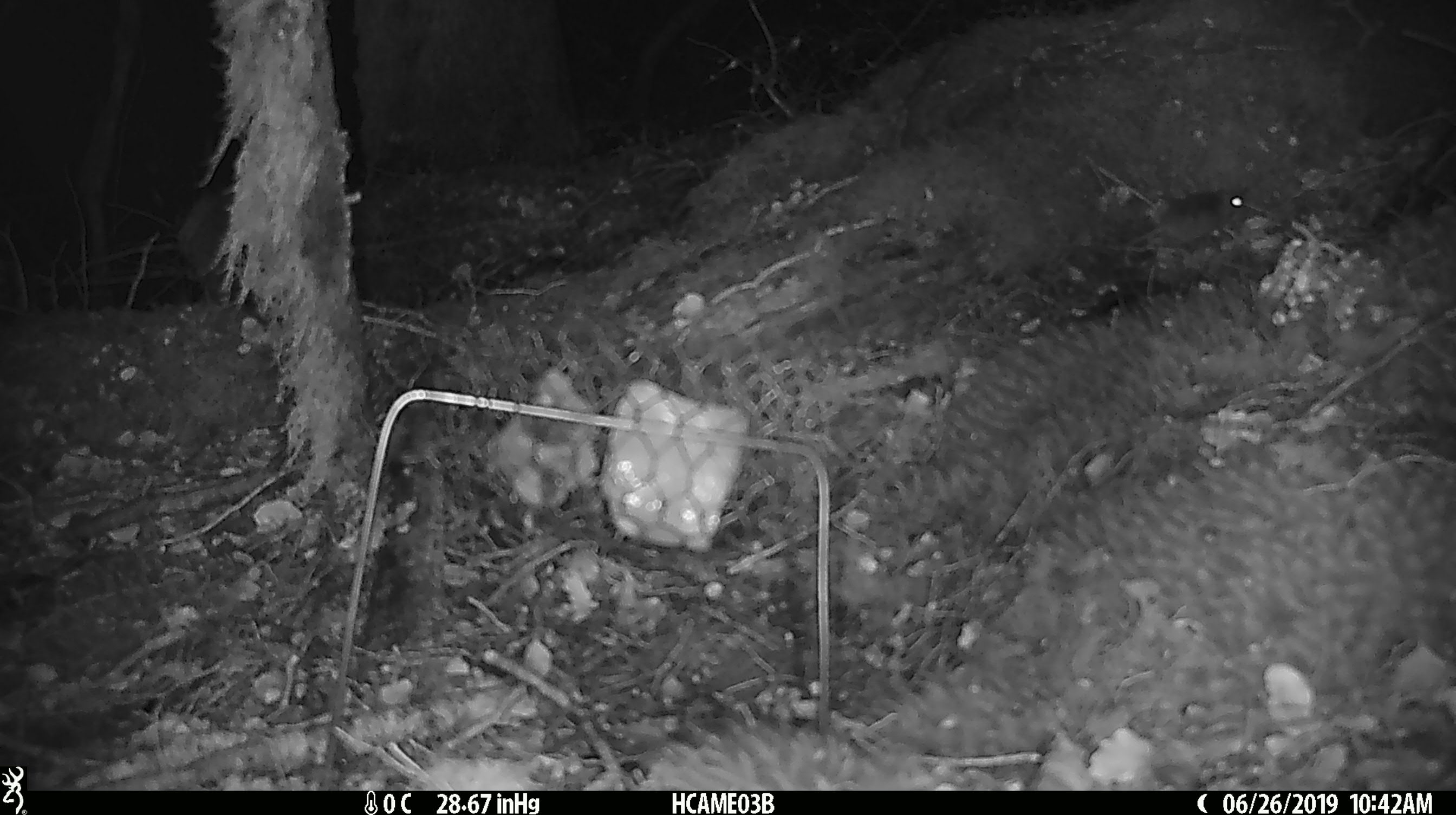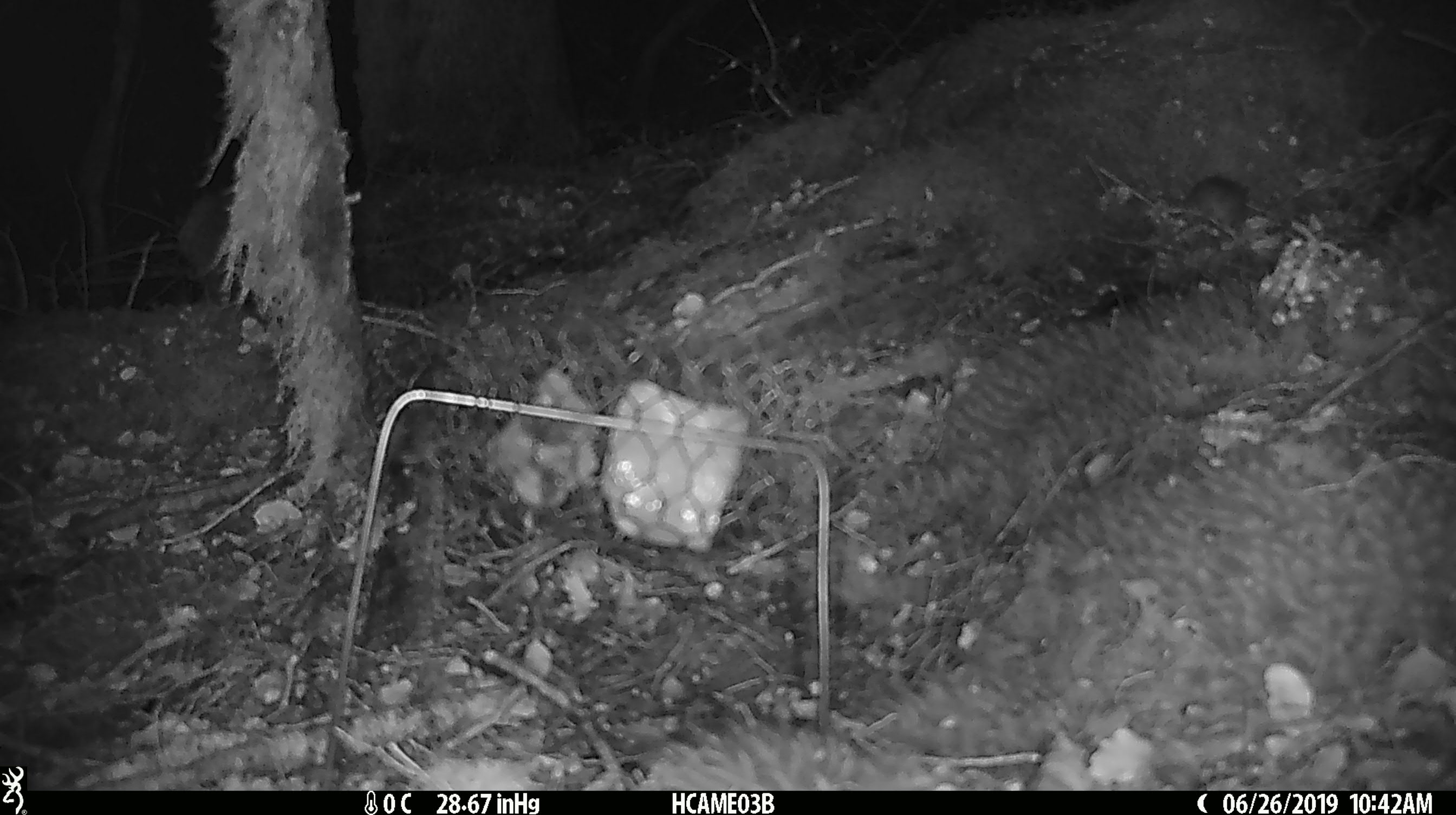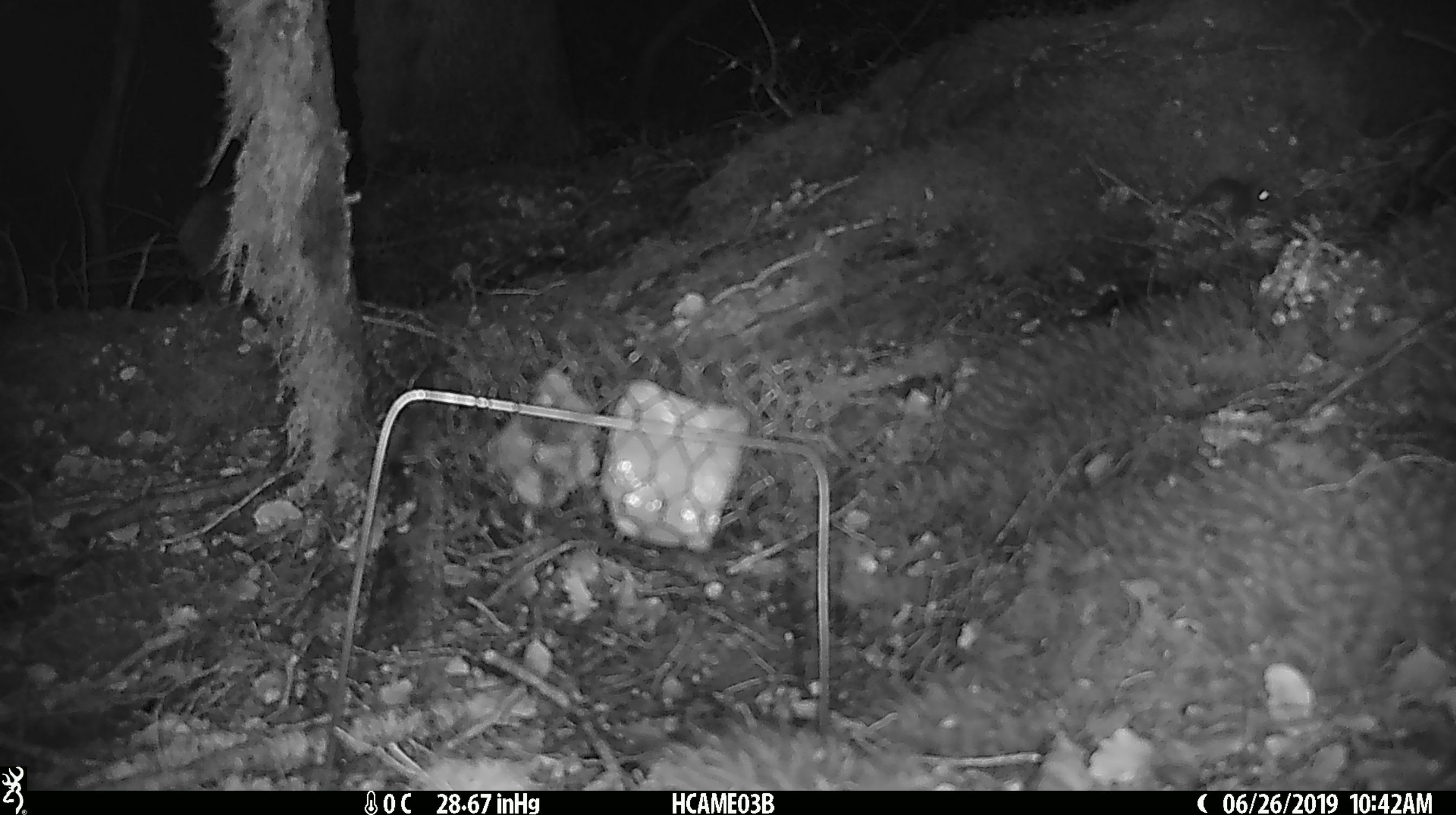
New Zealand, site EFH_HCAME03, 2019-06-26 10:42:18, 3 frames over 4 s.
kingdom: Animalia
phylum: Chordata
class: Mammalia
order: Rodentia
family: Muridae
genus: Mus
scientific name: Mus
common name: mouse